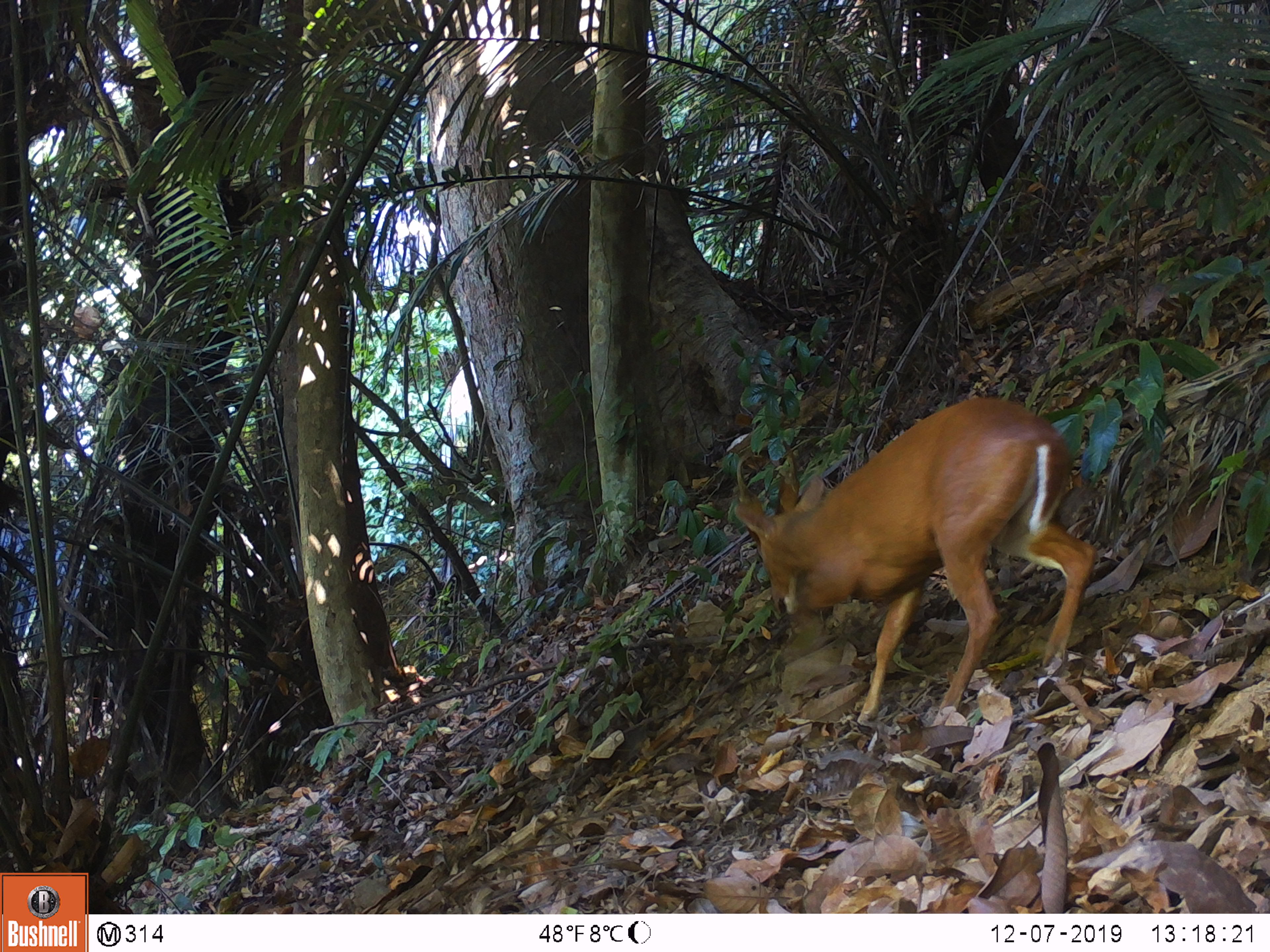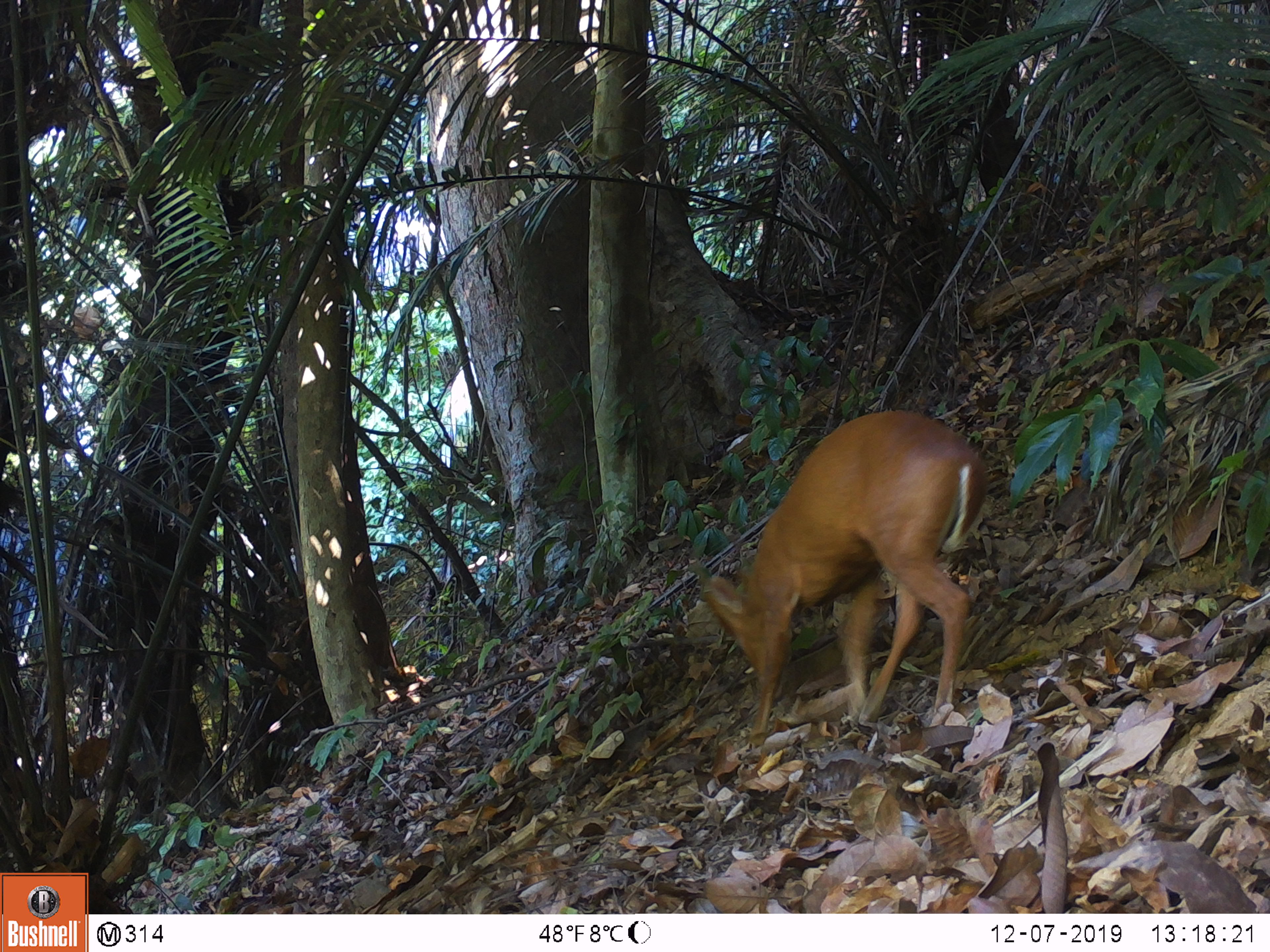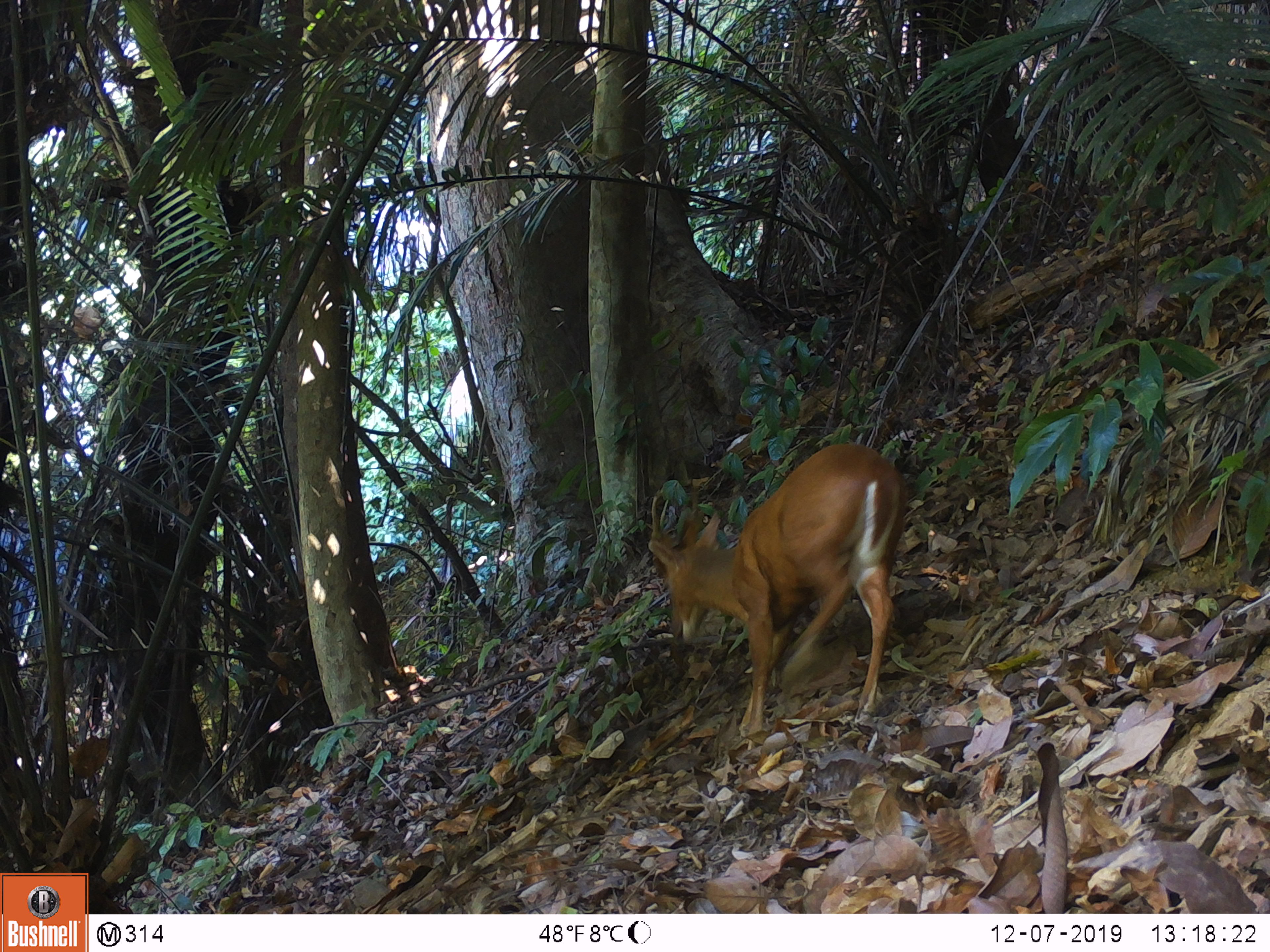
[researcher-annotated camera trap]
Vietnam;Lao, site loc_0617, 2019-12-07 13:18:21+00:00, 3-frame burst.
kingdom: Animalia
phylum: Chordata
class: Mammalia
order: Artiodactyla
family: Cervidae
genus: Muntiacus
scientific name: Muntiacus muntjak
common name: red muntjac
Red muntjac (Muntiacus muntjak). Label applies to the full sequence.